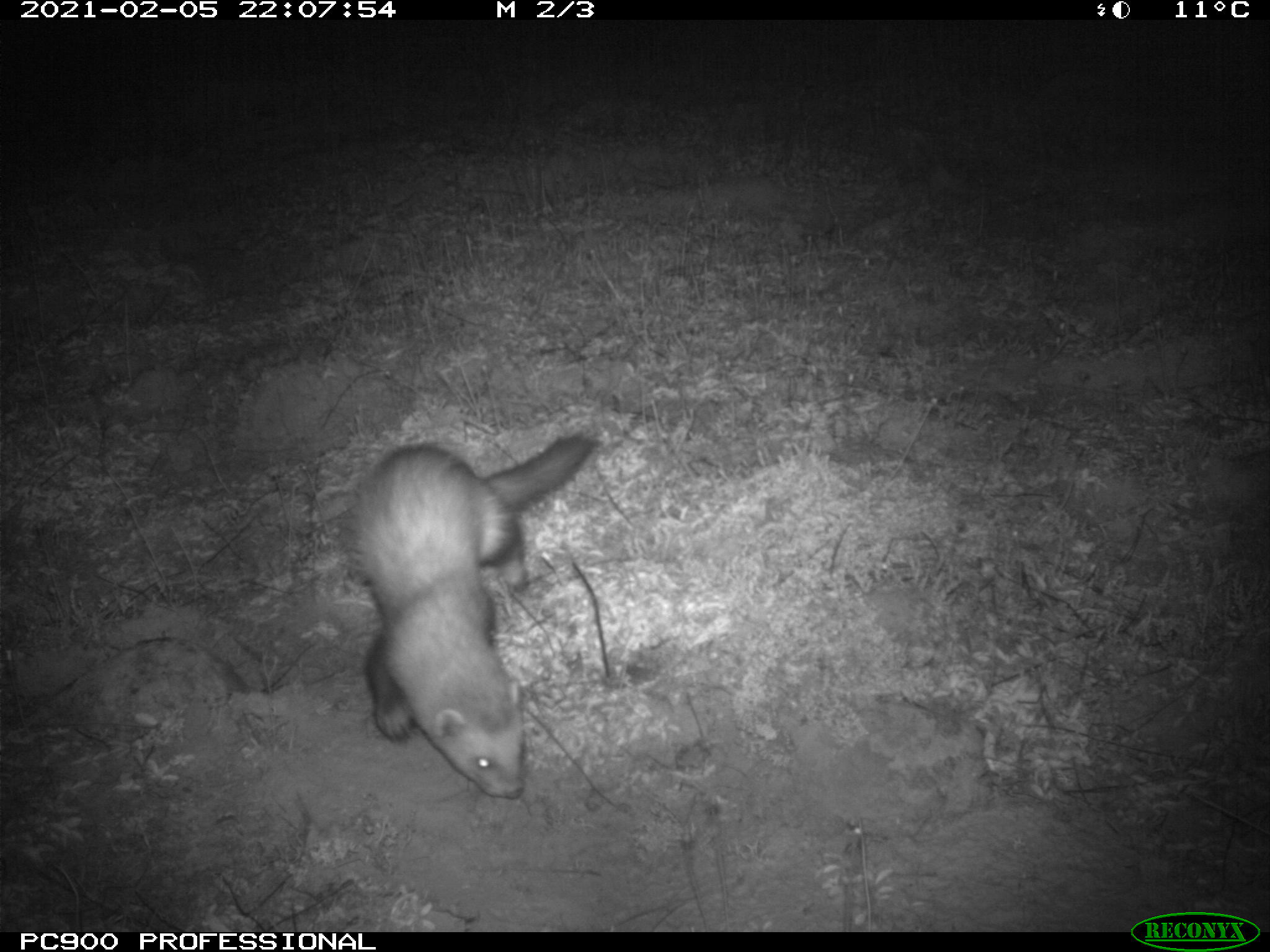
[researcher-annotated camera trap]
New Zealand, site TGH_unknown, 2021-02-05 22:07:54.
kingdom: Animalia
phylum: Chordata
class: Mammalia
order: Carnivora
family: Mustelidae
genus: Mustela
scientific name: Mustela furo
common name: ferret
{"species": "ferret (Mustela furo)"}